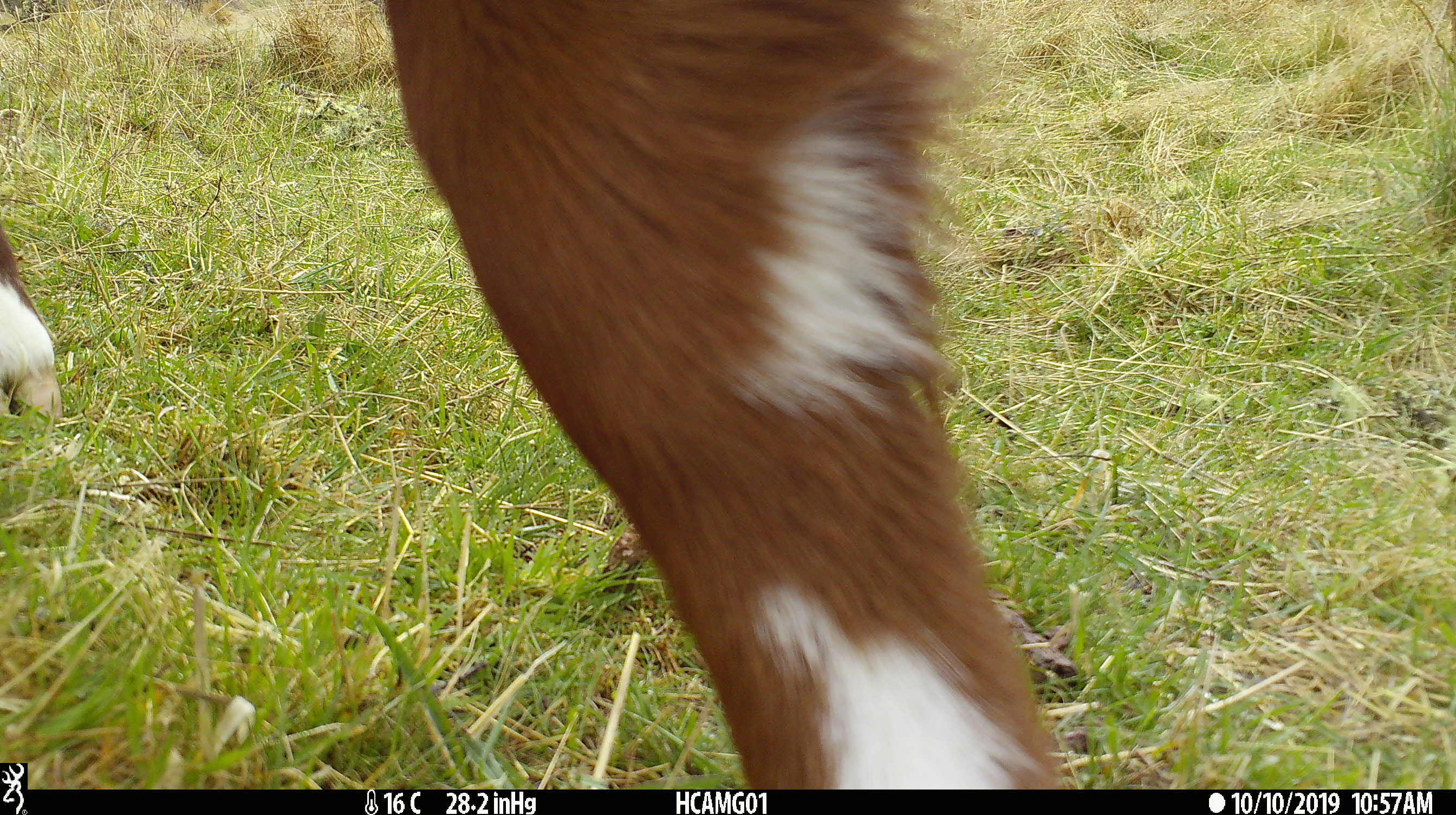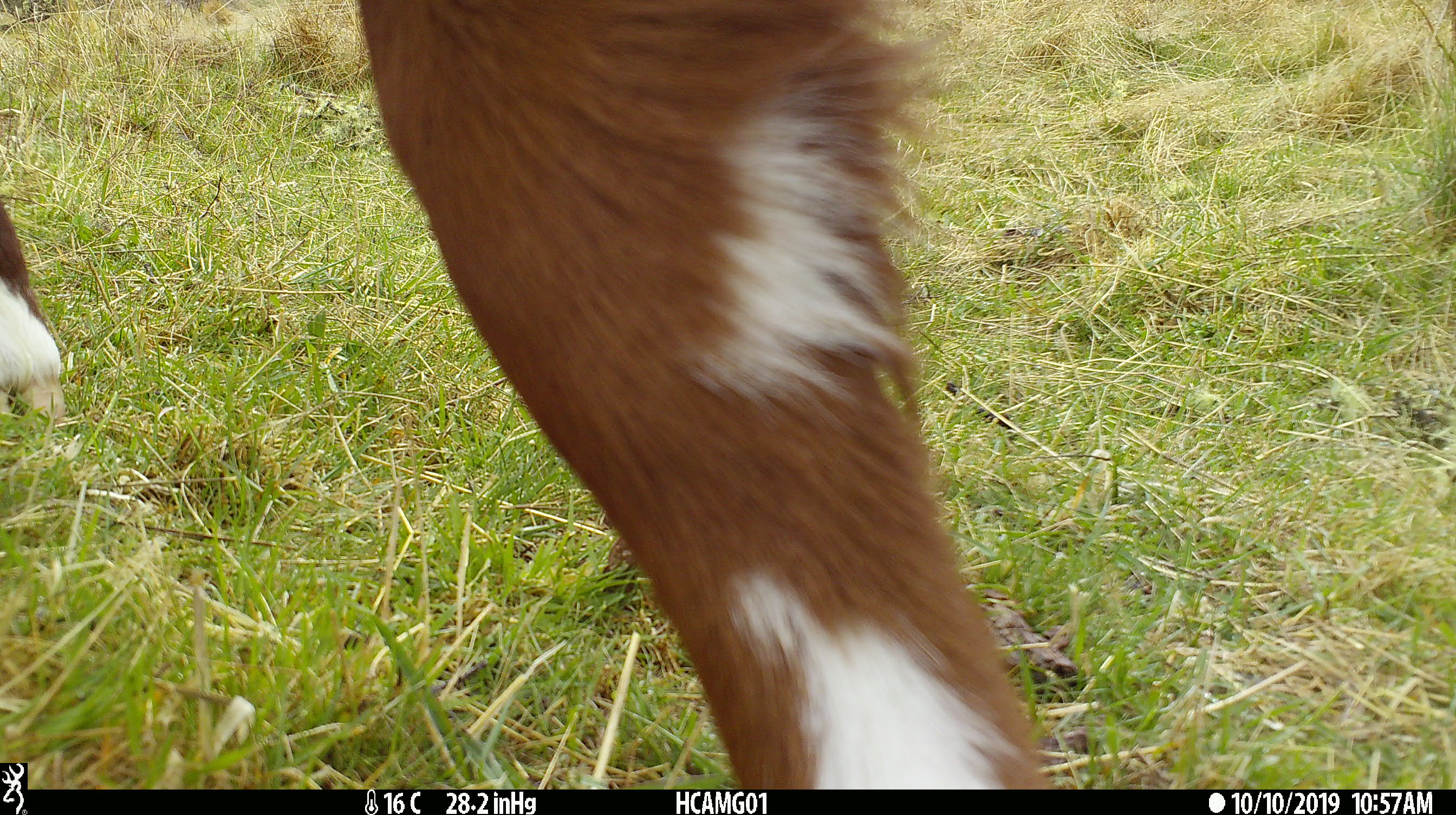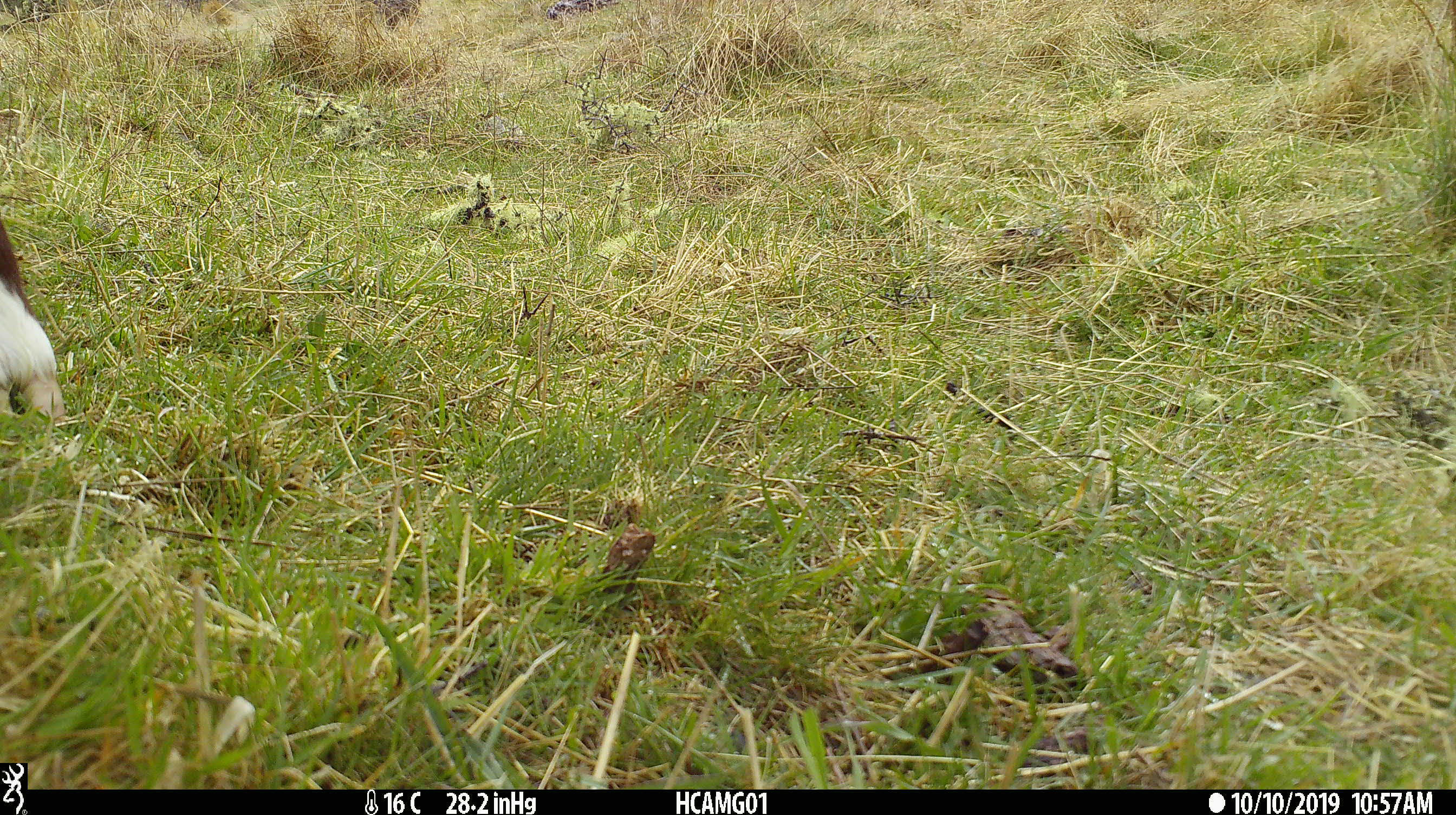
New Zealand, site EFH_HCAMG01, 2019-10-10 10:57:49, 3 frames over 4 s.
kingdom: Animalia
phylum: Chordata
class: Mammalia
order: Artiodactyla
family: Bovidae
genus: Bos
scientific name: Bos taurus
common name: domestic cow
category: cow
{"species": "cow (domestic cow) (Bos taurus)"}